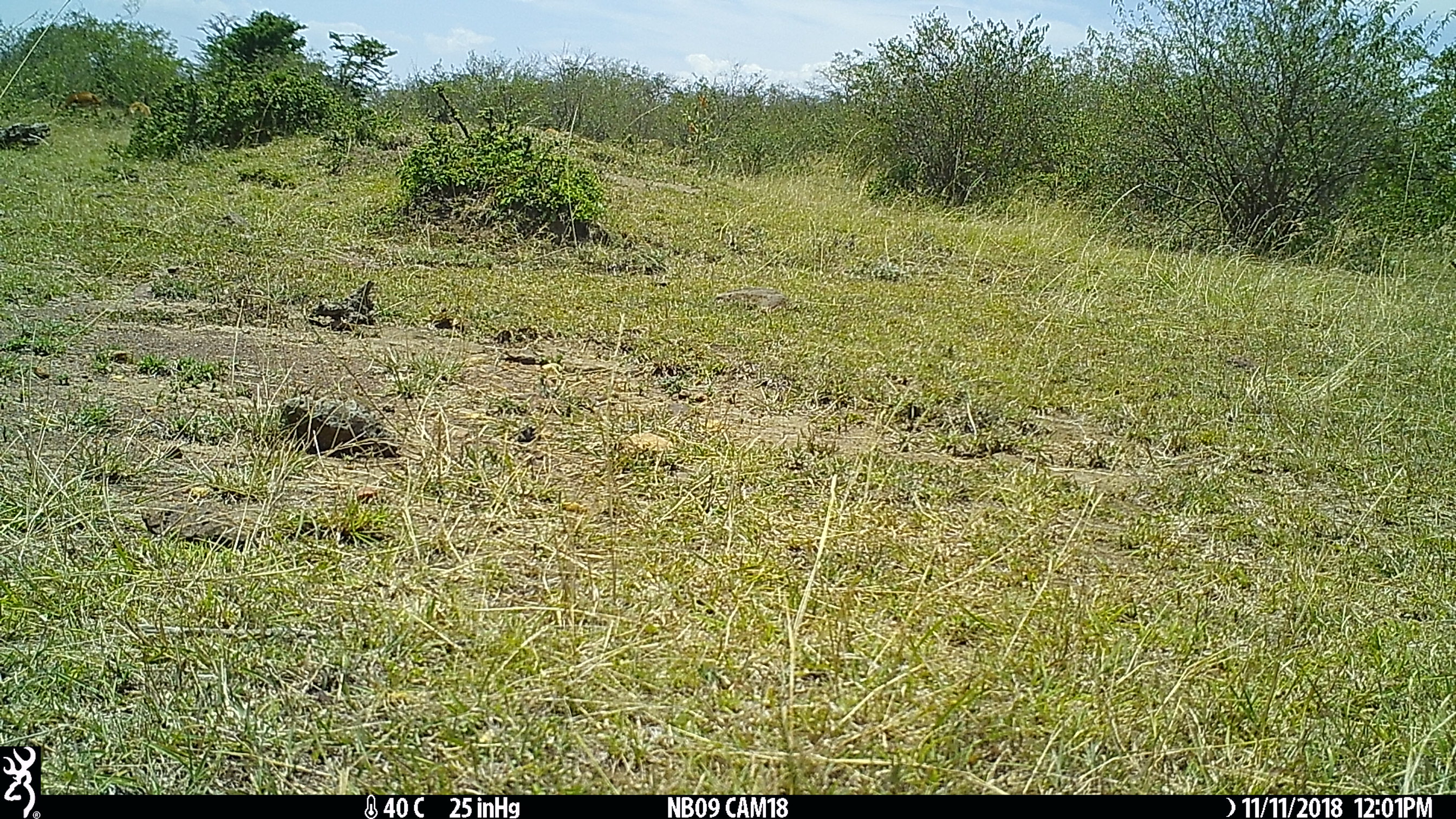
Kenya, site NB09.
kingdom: Animalia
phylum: Chordata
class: Mammalia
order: Artiodactyla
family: Bovidae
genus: Aepyceros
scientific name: Aepyceros melampus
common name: impala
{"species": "impala (Aepyceros melampus)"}